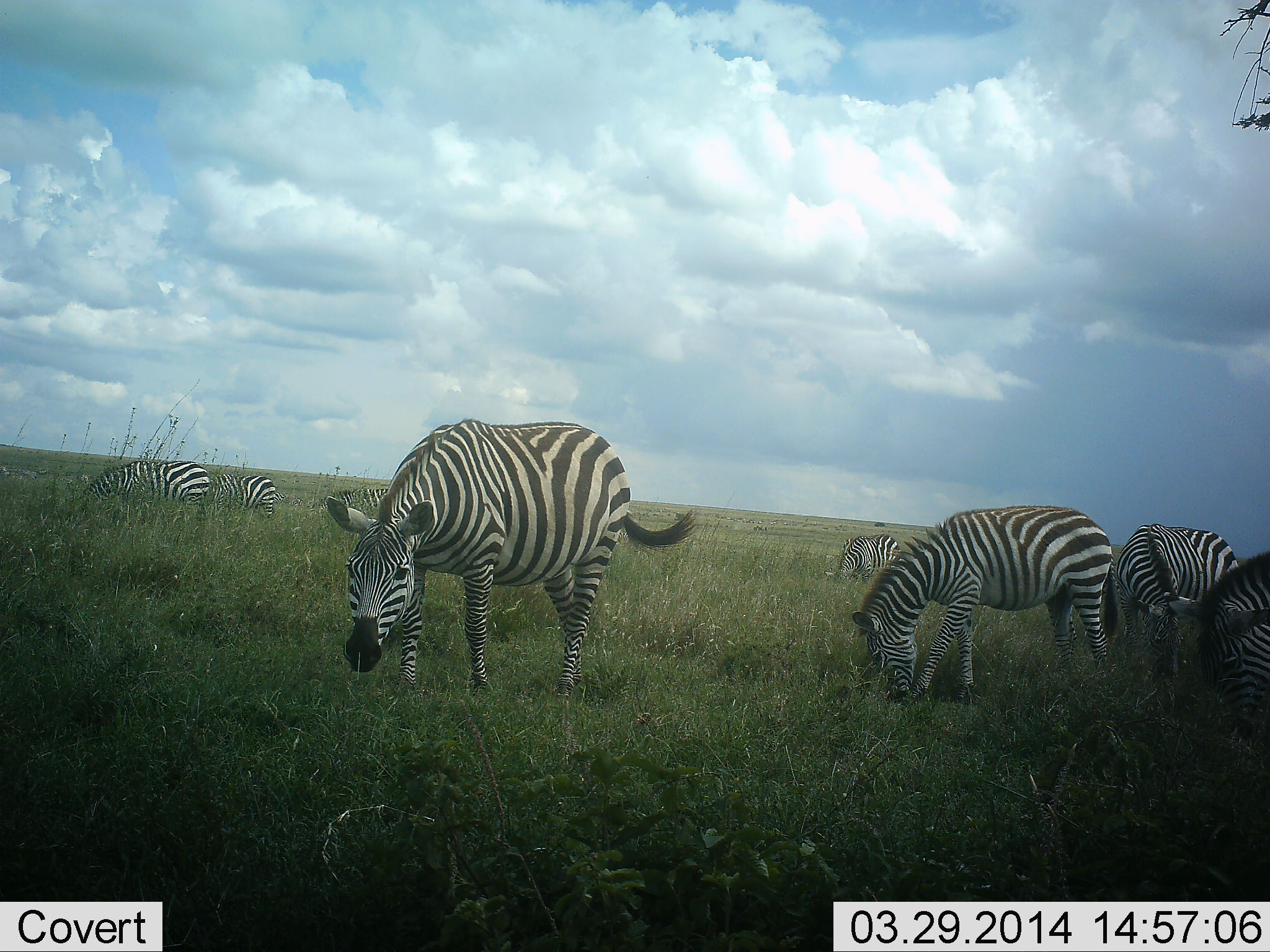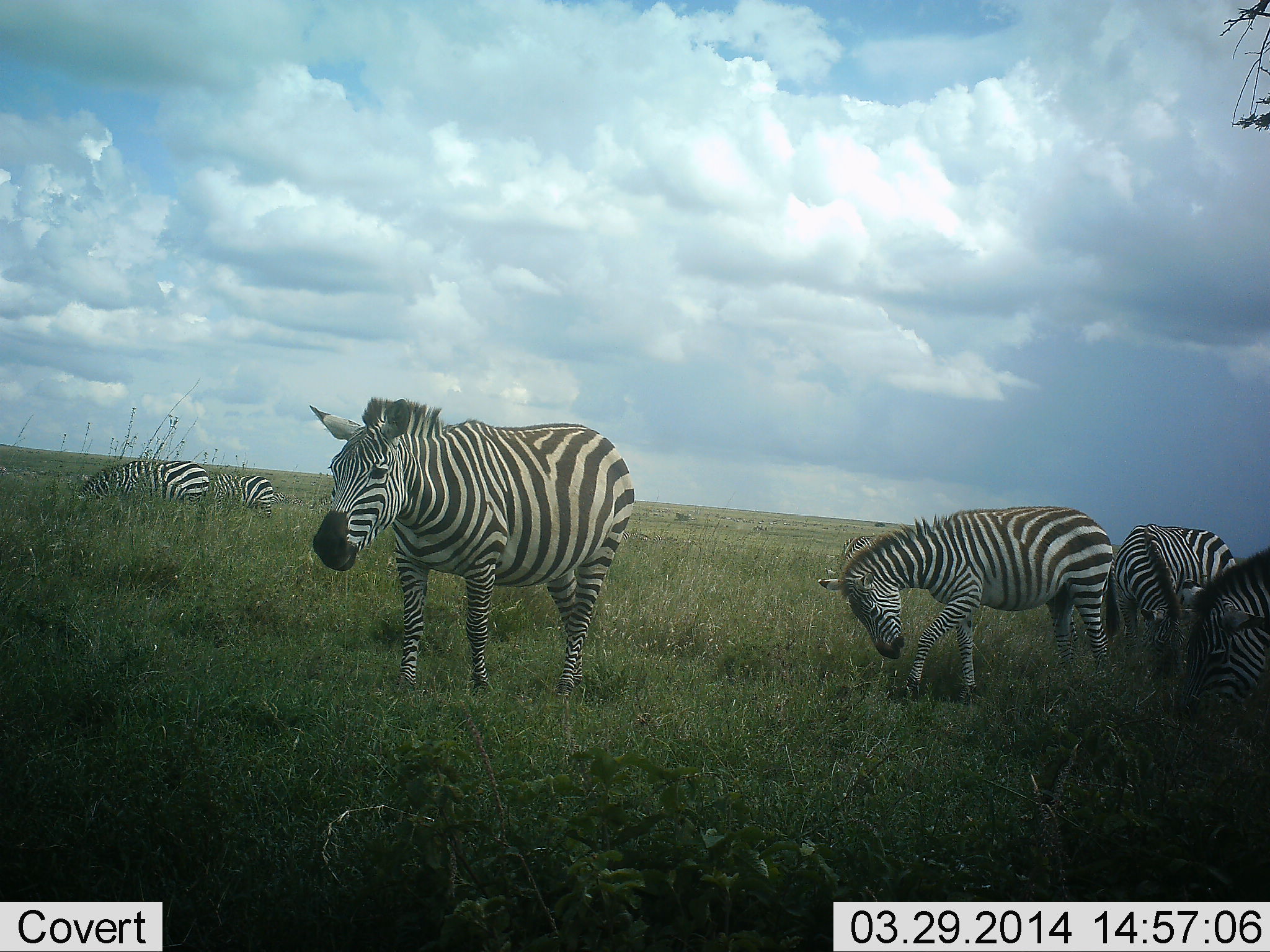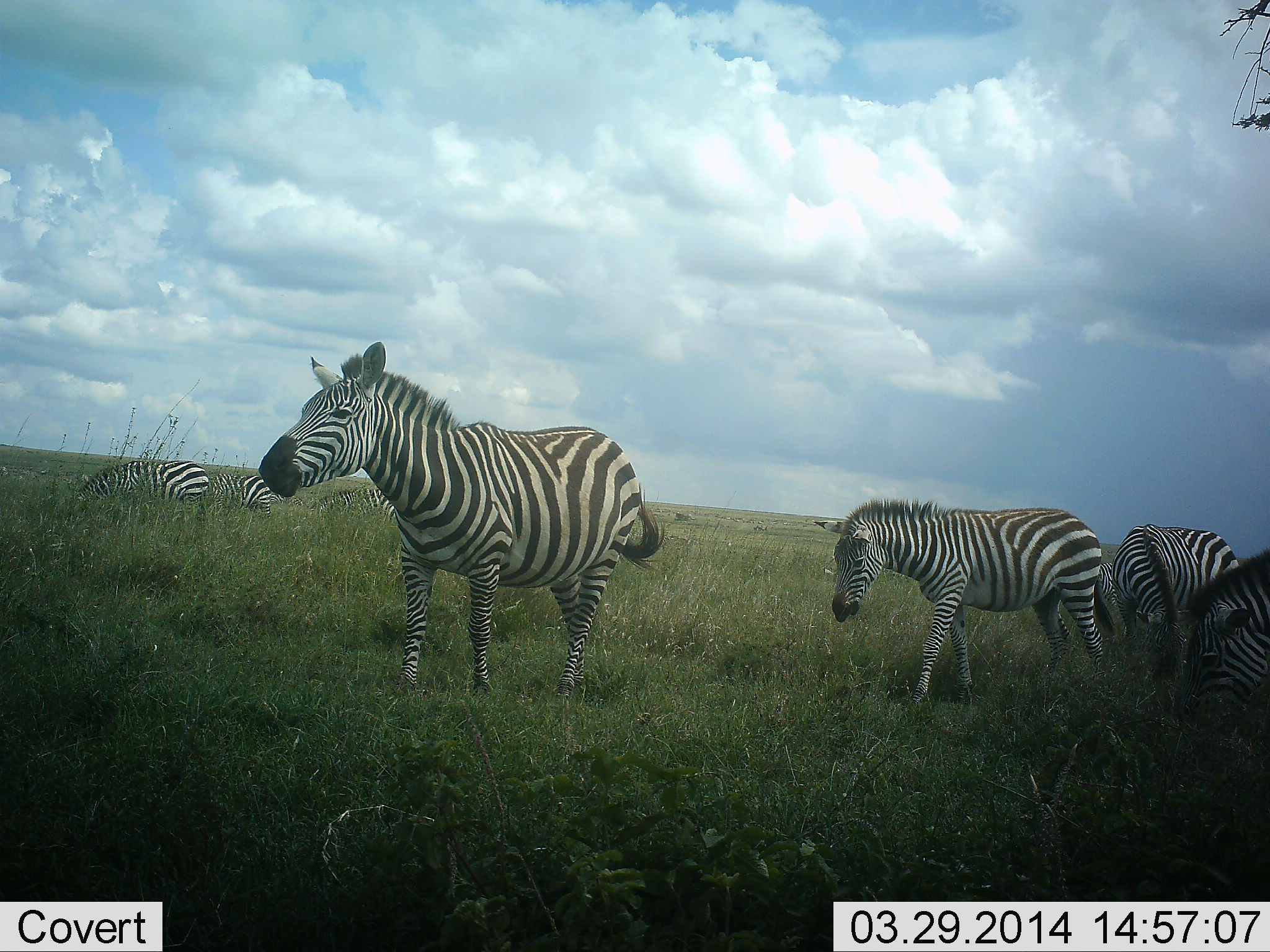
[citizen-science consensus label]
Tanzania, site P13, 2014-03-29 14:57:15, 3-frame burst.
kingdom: Animalia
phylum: Chordata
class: Mammalia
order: Perissodactyla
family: Equidae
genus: Equus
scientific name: Equus quagga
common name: plains zebra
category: zebra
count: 8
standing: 40%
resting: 0%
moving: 10%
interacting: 10%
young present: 0%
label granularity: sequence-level